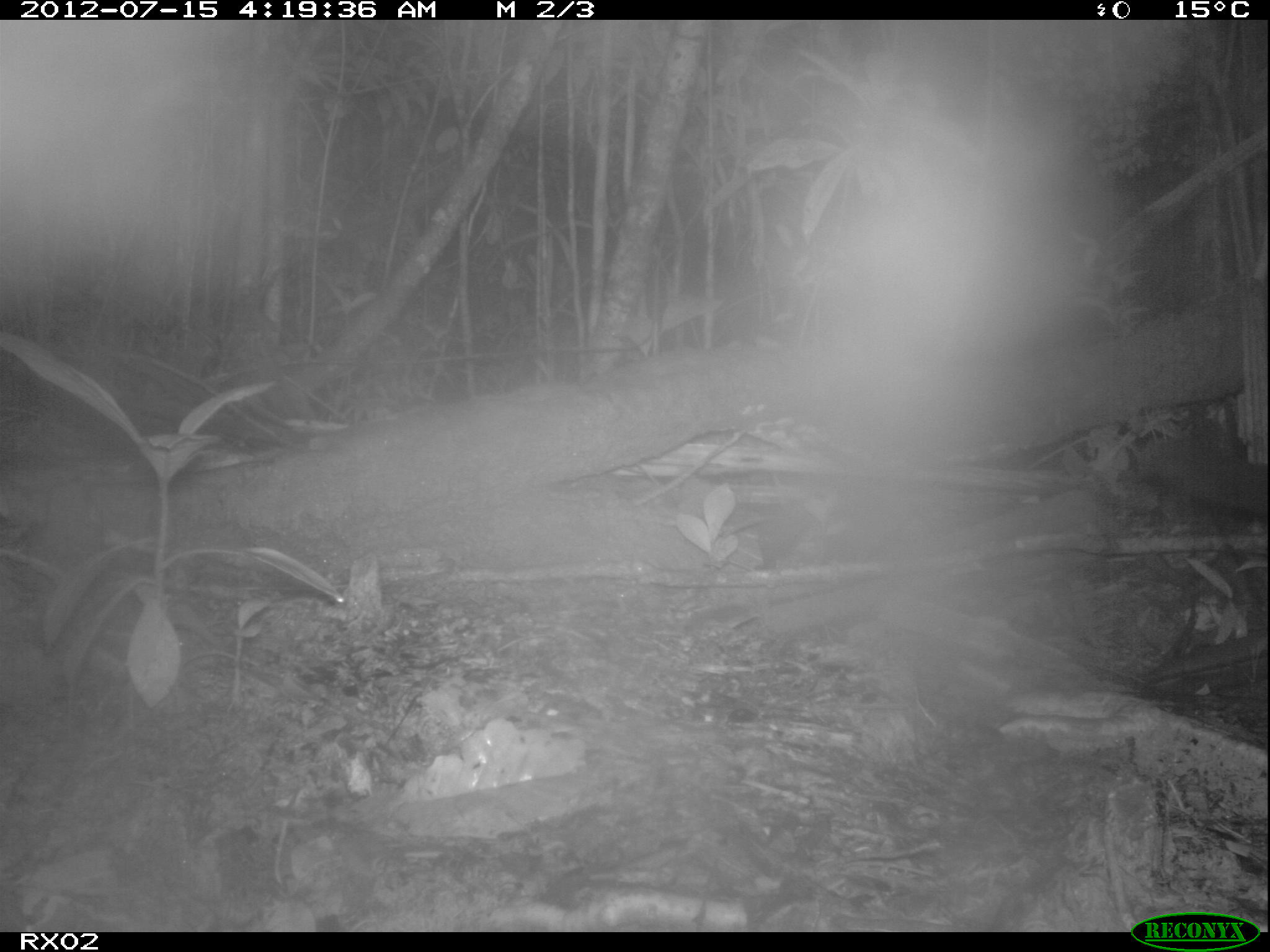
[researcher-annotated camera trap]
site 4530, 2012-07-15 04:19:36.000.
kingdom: Animalia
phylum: Chordata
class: Mammalia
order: Carnivora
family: Felidae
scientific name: Felidae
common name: felids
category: felis sp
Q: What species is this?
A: Felis sp (felids) (Felidae).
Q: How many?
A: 1.